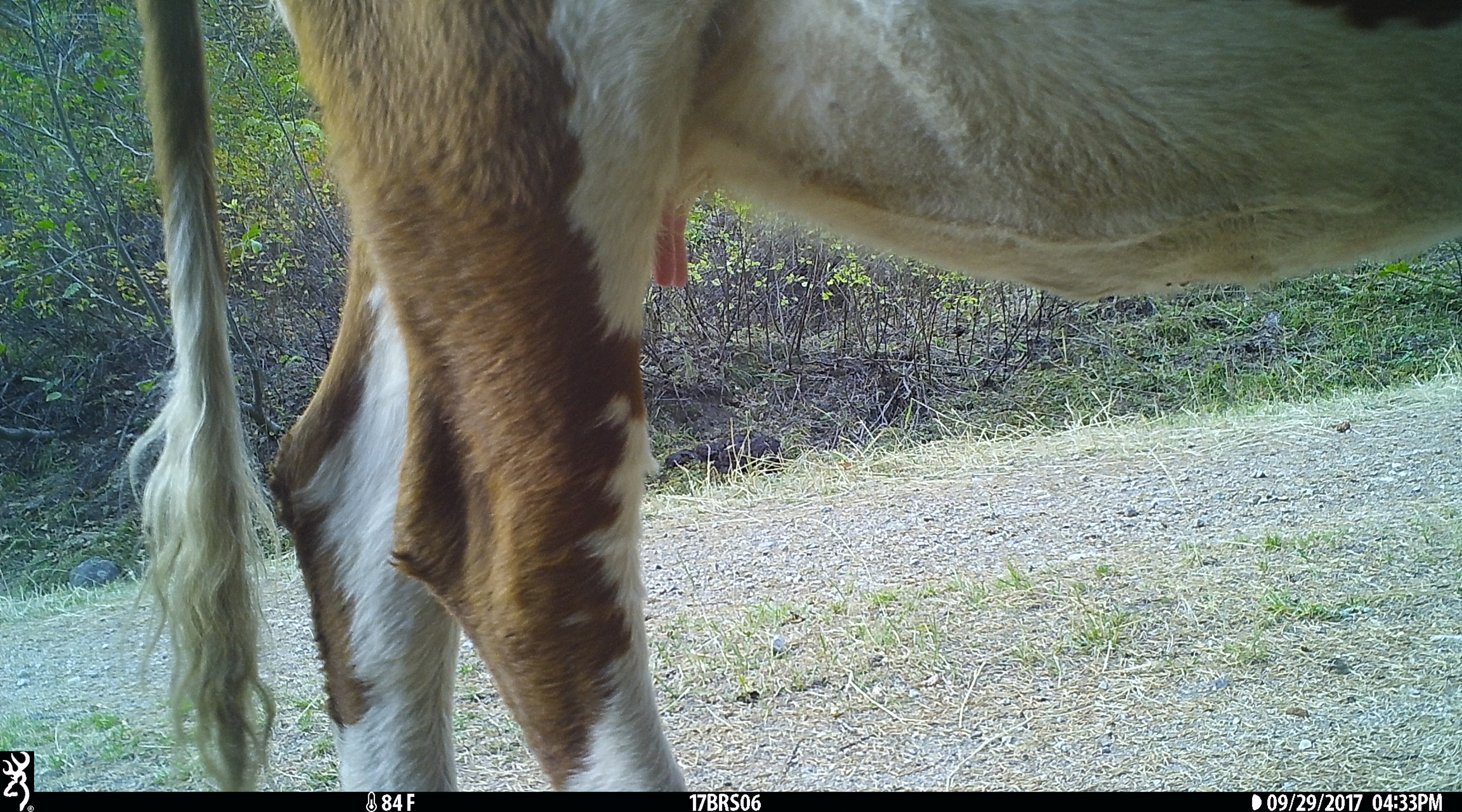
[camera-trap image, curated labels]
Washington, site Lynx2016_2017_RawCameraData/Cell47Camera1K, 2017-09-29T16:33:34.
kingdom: Animalia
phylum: Chordata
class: Mammalia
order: Artiodactyla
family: Bovidae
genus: Bos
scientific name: Bos taurus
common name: domestic cattle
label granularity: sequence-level